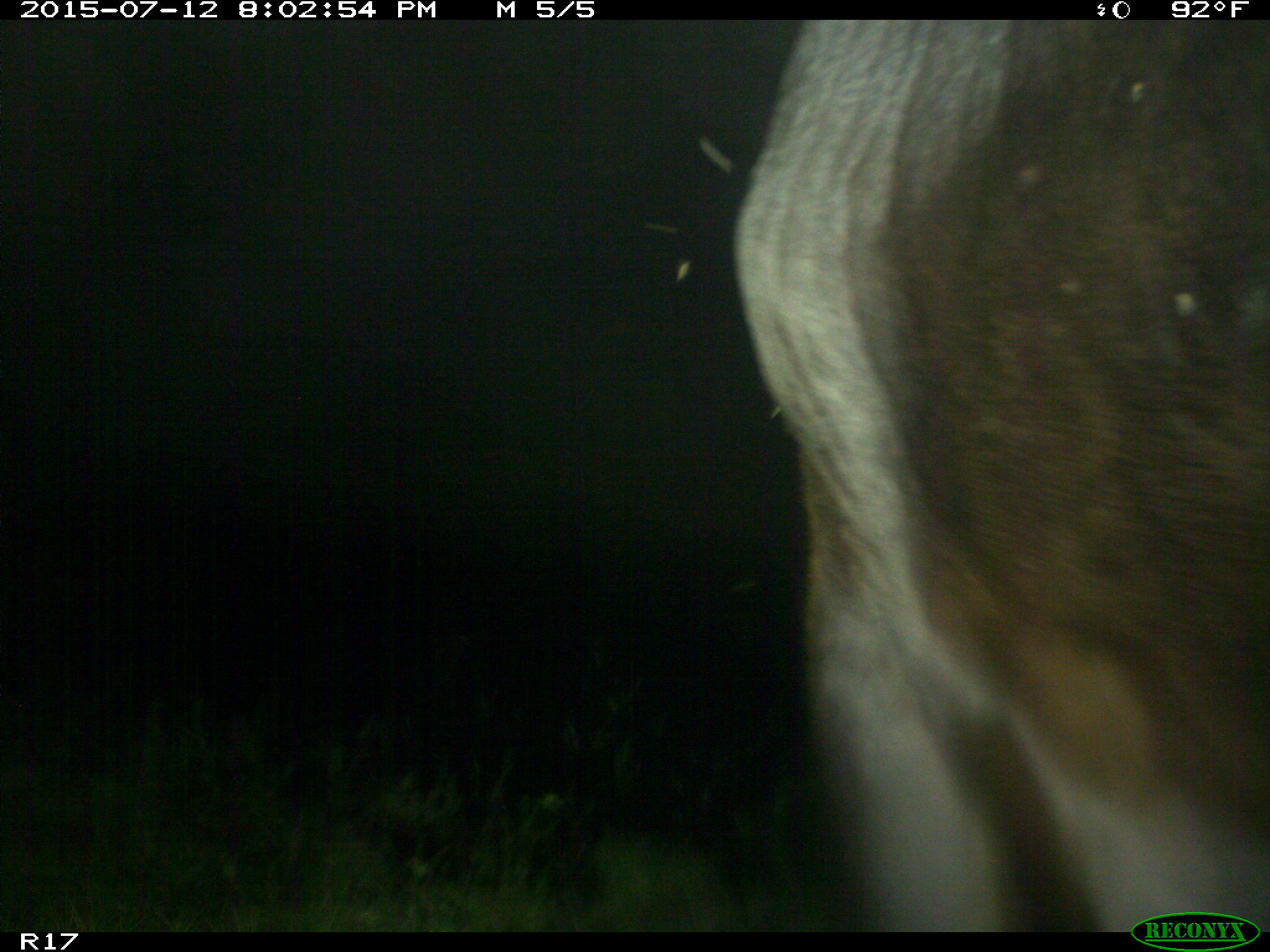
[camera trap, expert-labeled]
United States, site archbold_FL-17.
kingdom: Animalia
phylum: Chordata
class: Mammalia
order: Artiodactyla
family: Bovidae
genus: Bos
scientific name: Bos taurus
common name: domestic cow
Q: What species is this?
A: Bos taurus (domestic cow).